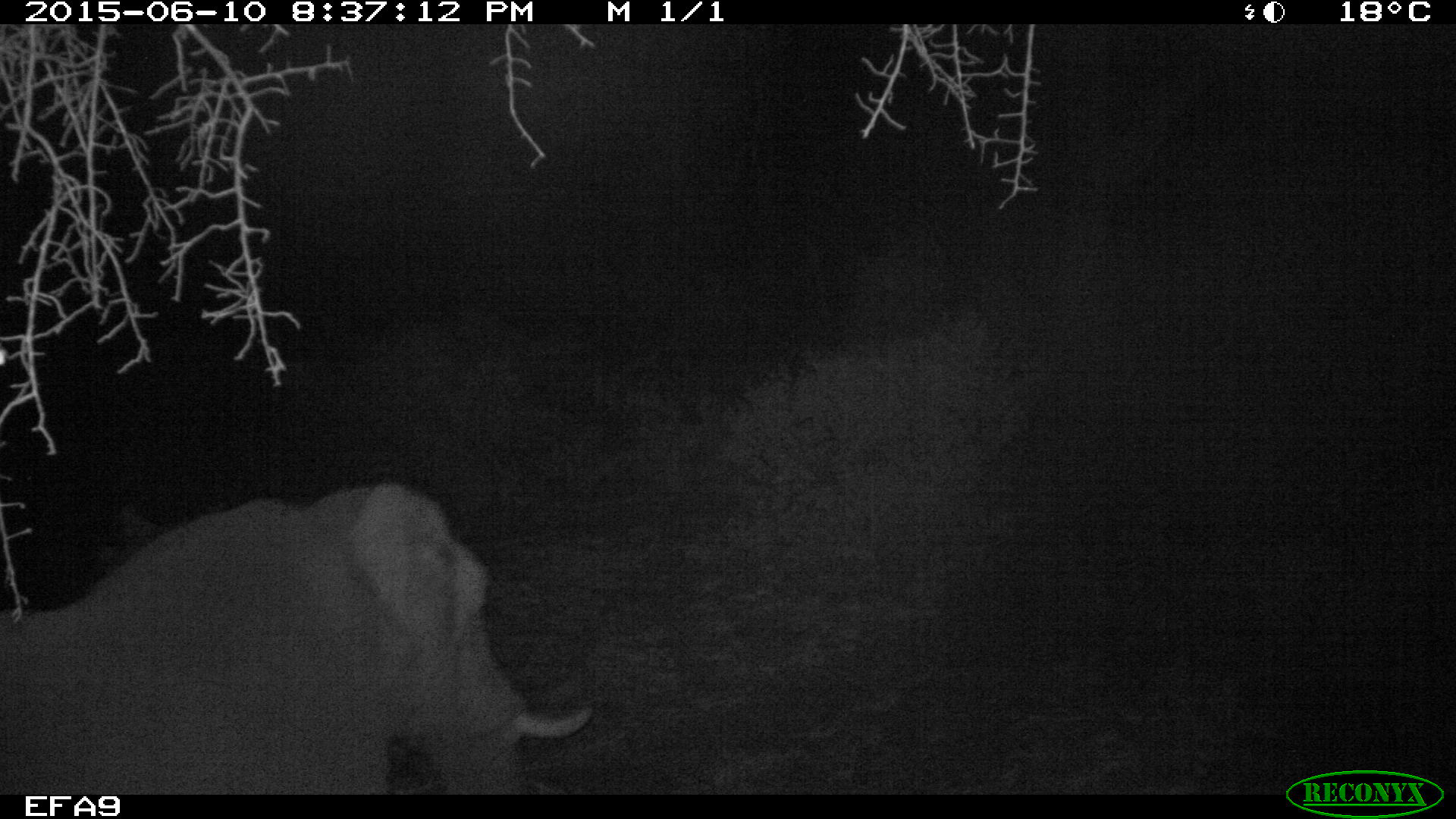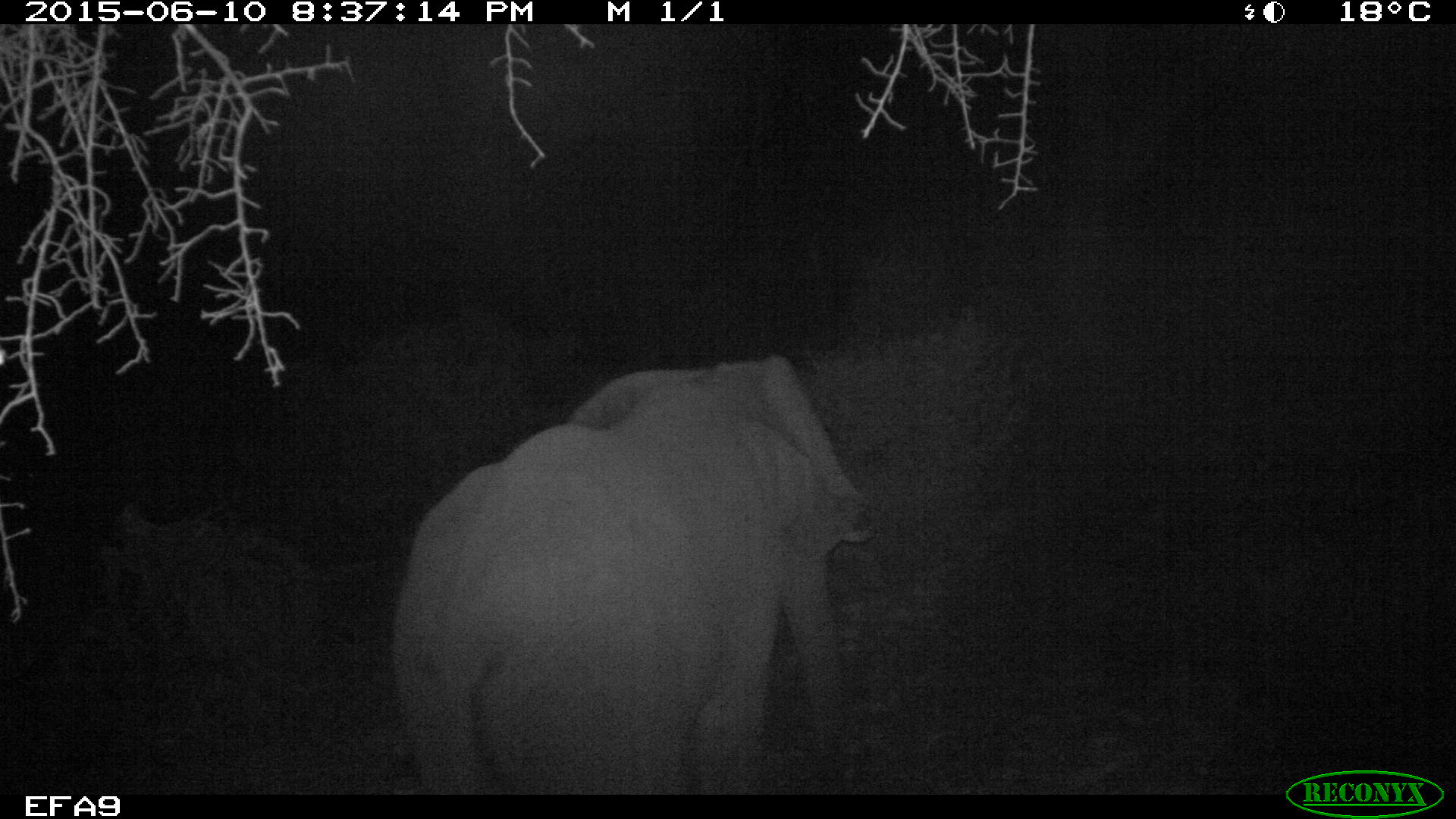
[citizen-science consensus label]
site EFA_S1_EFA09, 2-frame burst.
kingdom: Animalia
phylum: Chordata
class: Mammalia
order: Proboscidea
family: Elephantidae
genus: Loxodonta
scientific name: Loxodonta africana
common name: african bush elephant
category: elephant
Elephant (african bush elephant) (Loxodonta africana), count 1. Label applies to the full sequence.